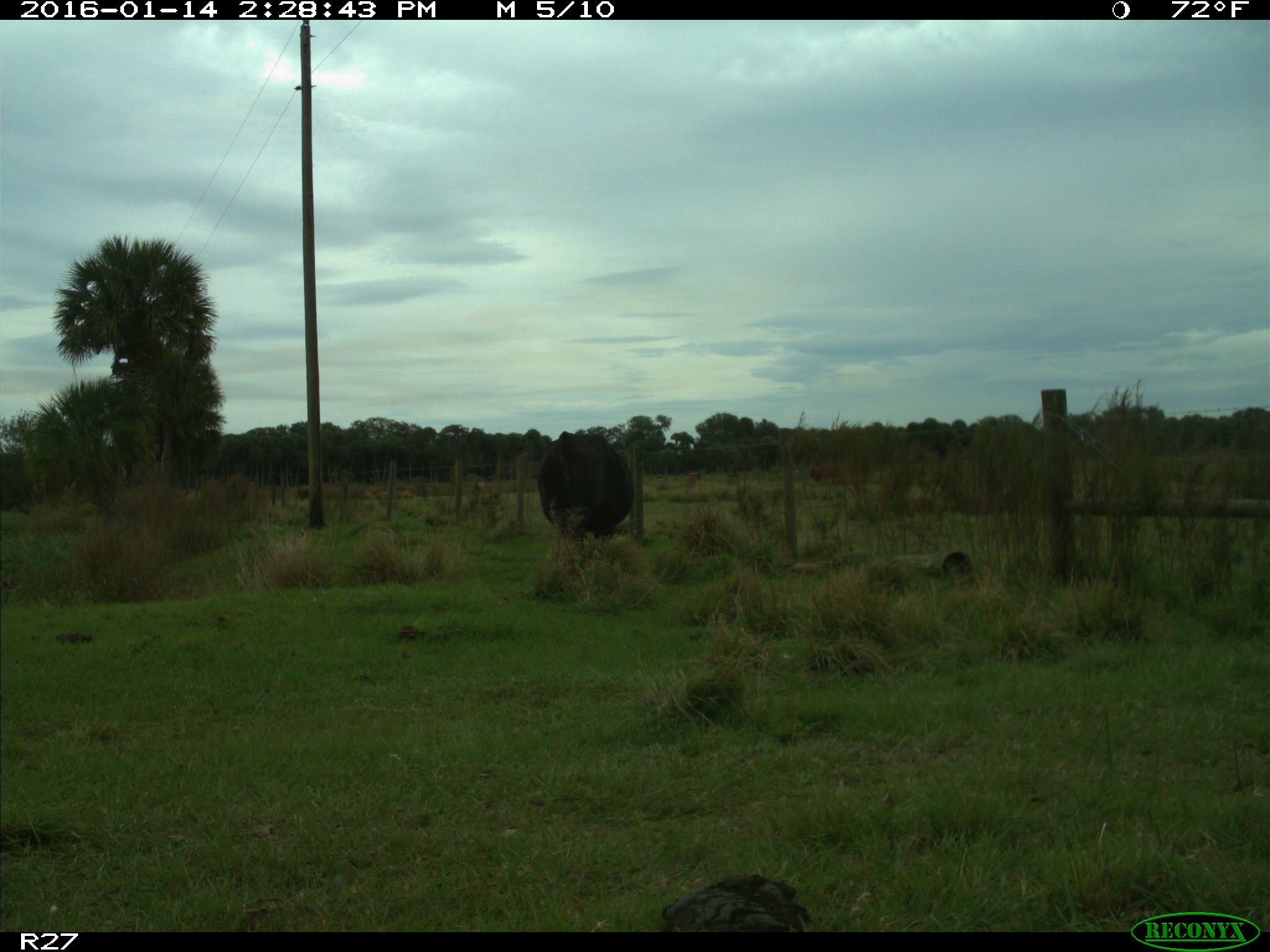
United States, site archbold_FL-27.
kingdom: Animalia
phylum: Chordata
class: Mammalia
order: Artiodactyla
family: Bovidae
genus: Bos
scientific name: Bos taurus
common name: domestic cow